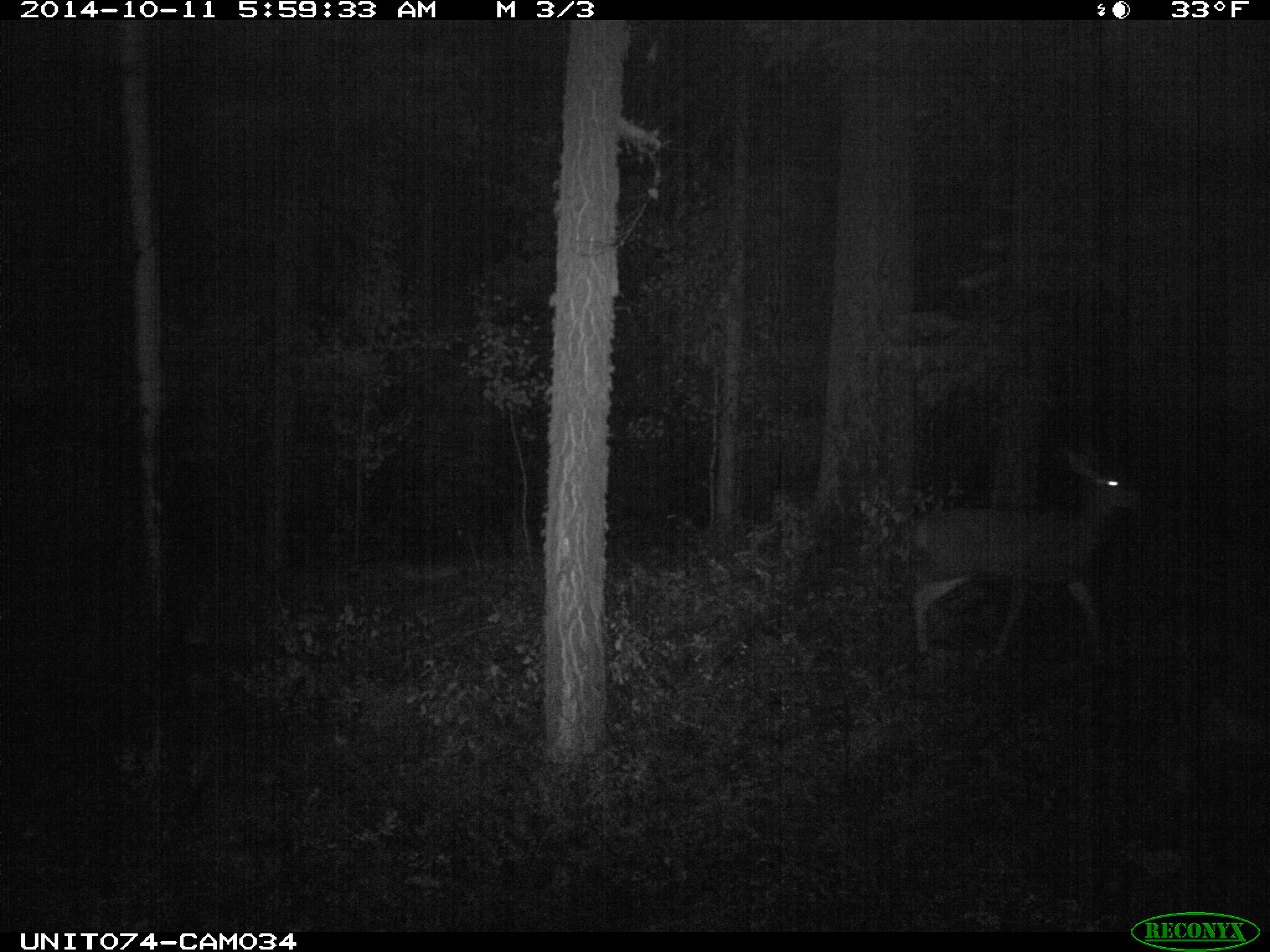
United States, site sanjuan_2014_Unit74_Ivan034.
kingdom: Animalia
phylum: Chordata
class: Mammalia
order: Artiodactyla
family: Cervidae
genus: Odocoileus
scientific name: Odocoileus hemionus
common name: mule deer